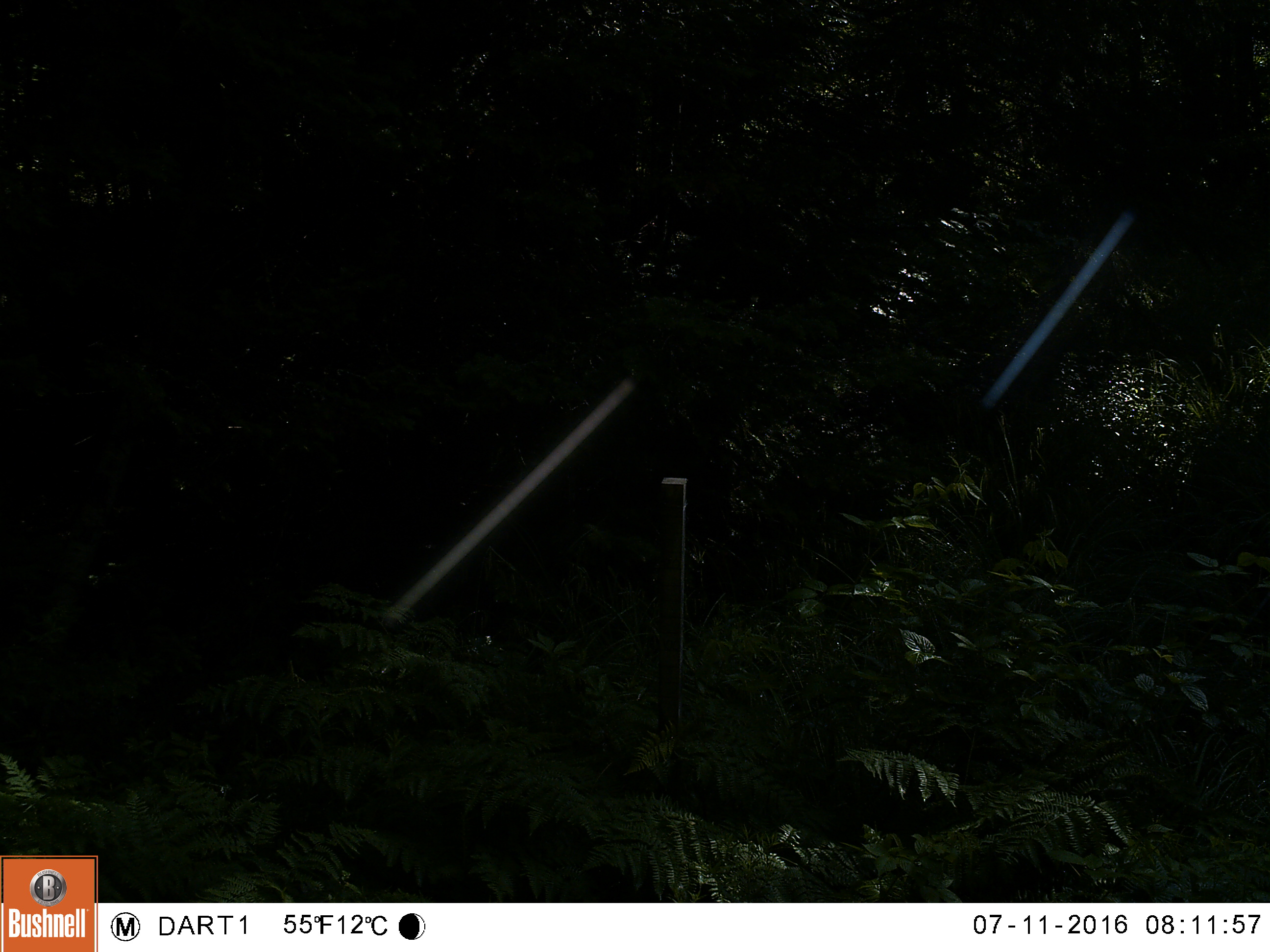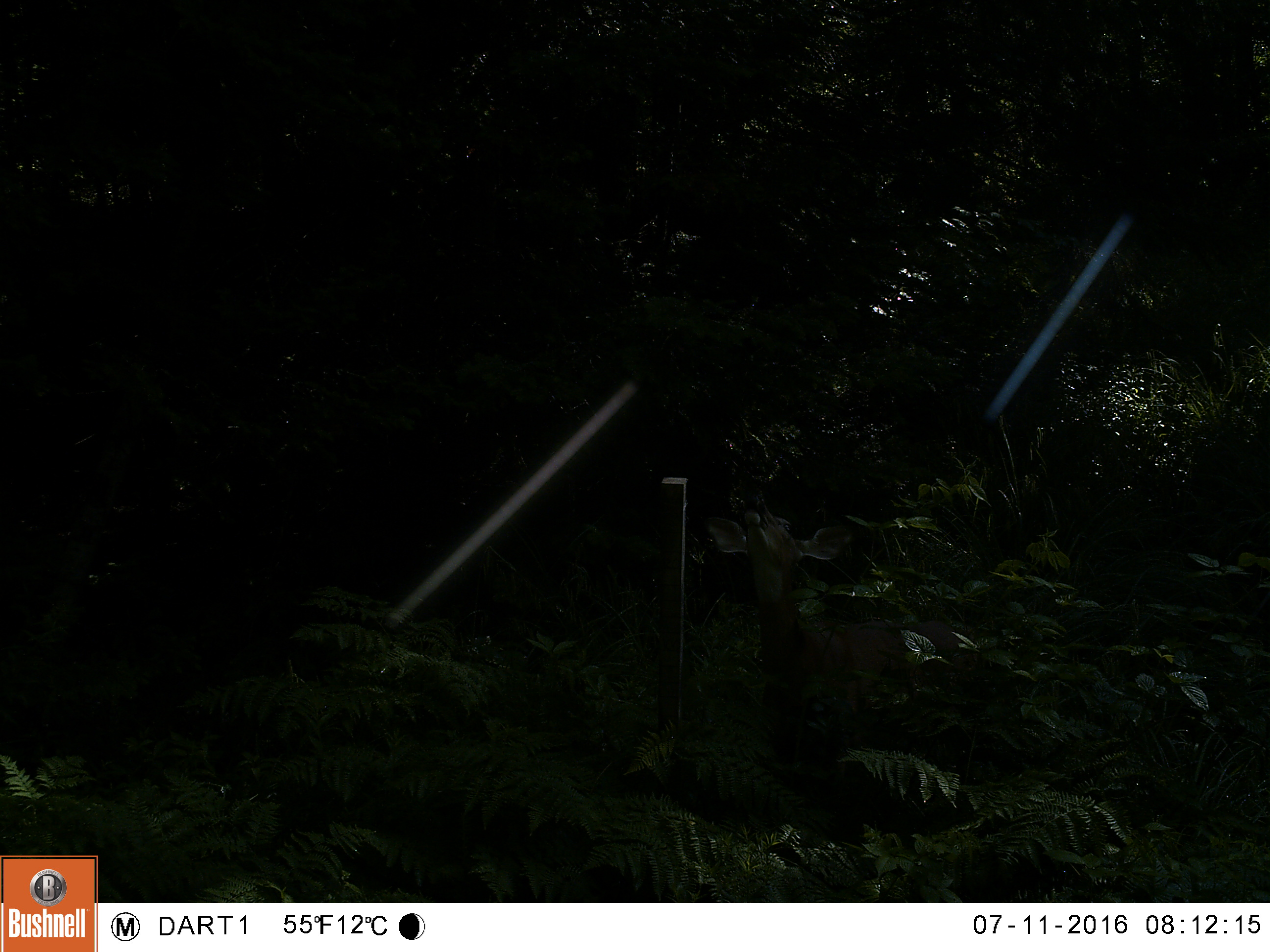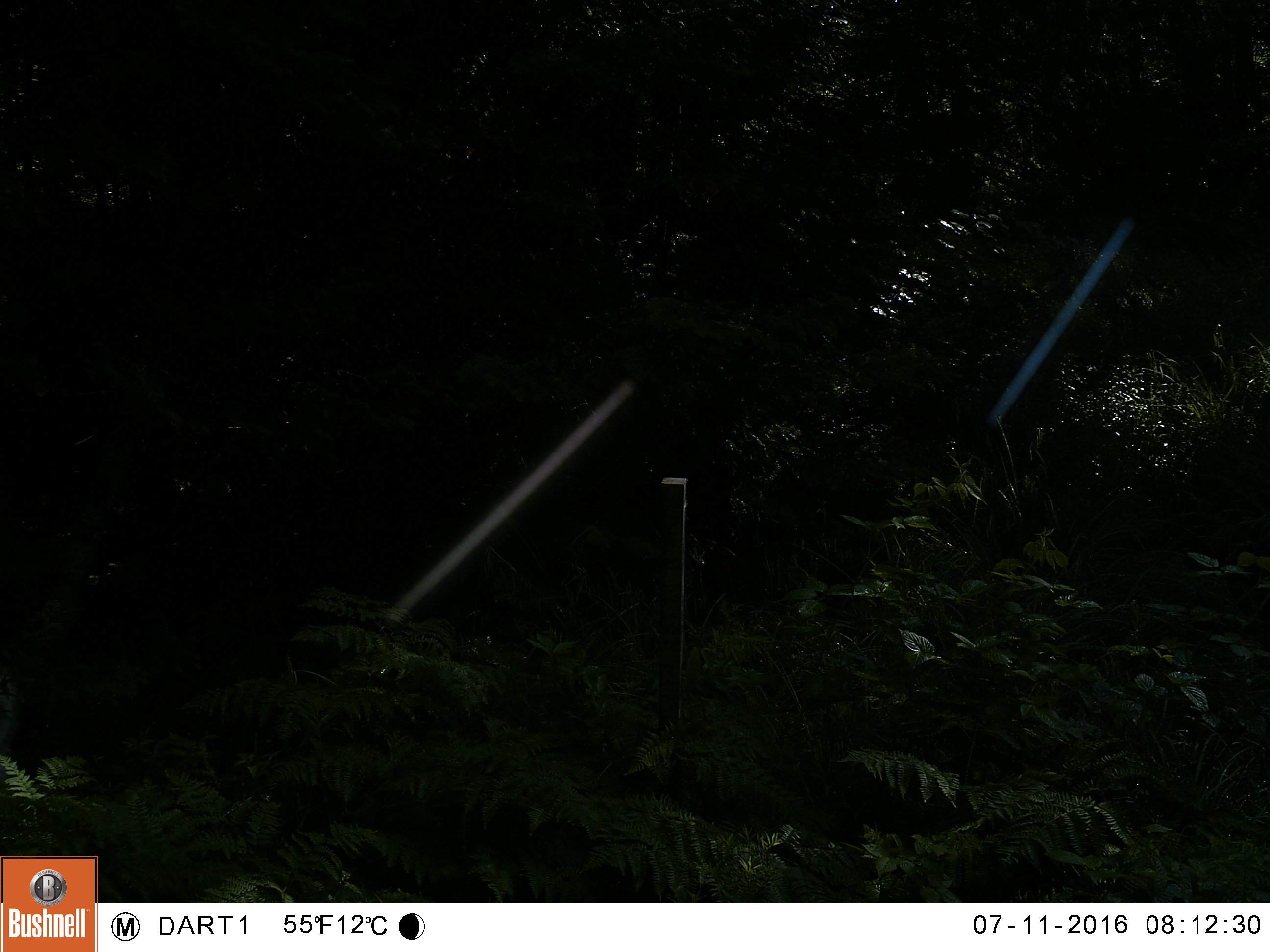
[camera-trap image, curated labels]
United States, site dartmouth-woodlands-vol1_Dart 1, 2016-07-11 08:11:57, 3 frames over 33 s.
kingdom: Animalia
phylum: Chordata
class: Mammalia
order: Artiodactyla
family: Cervidae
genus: Odocoileus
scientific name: Odocoileus virginianus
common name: white-tailed deer